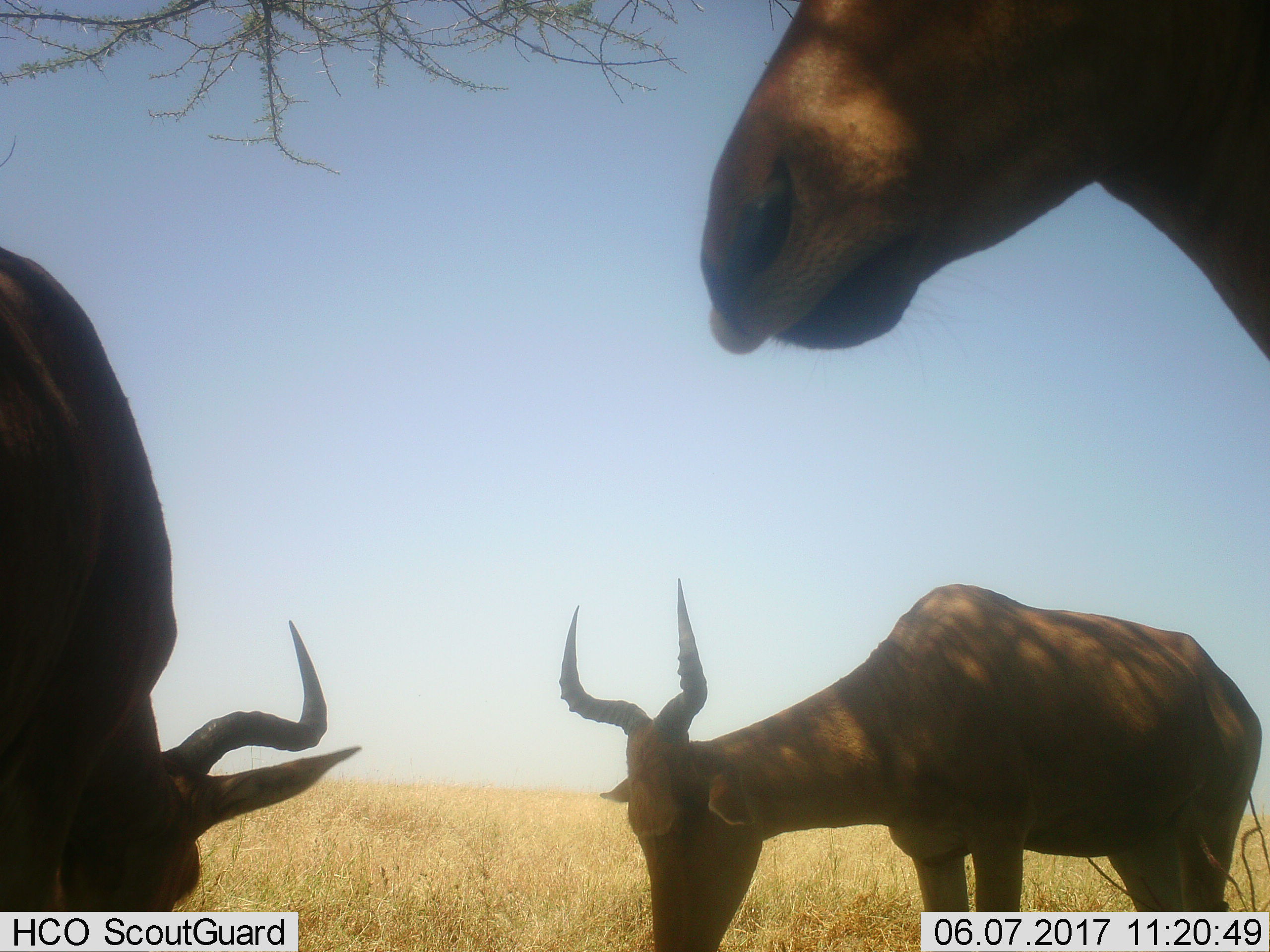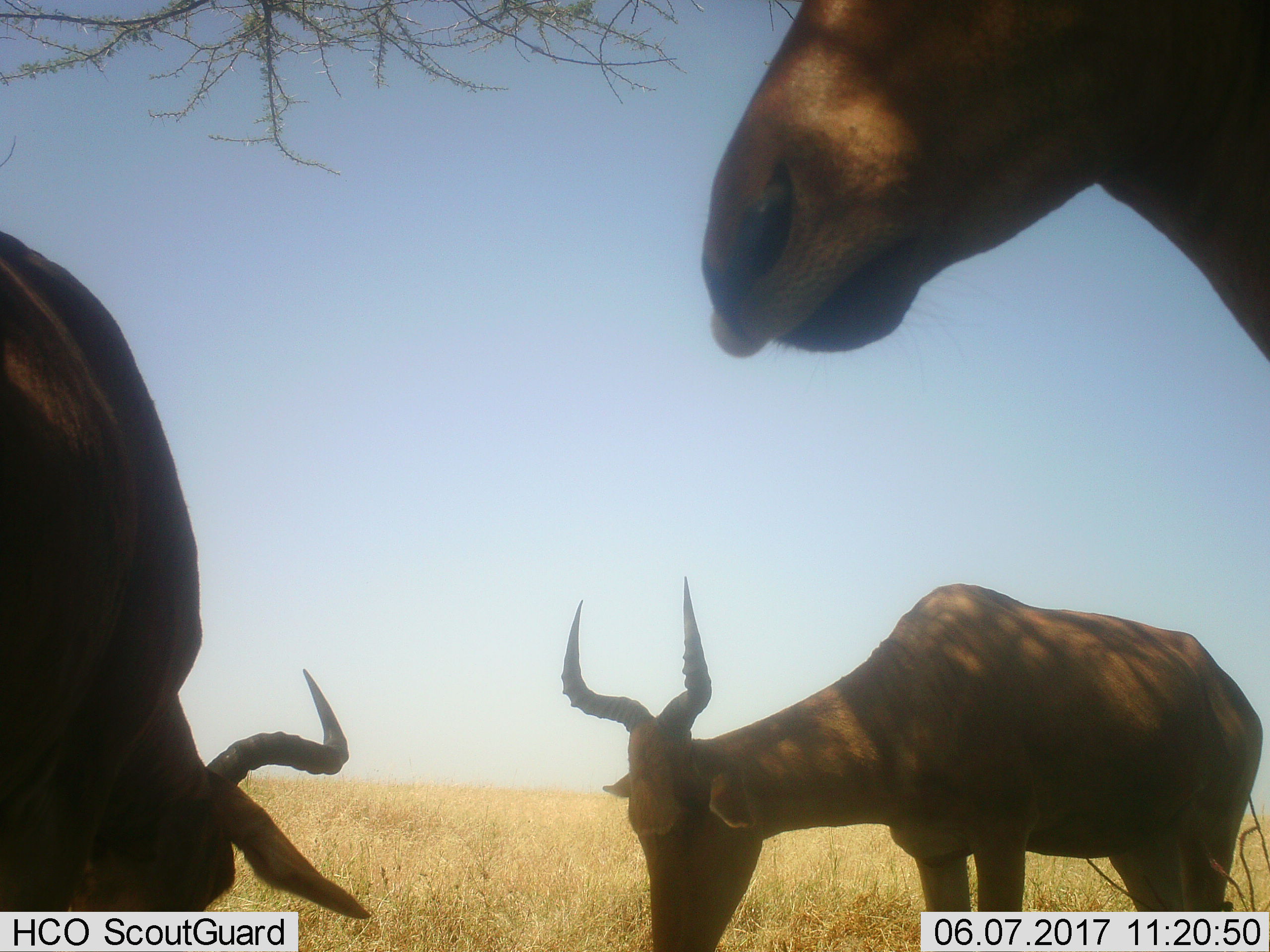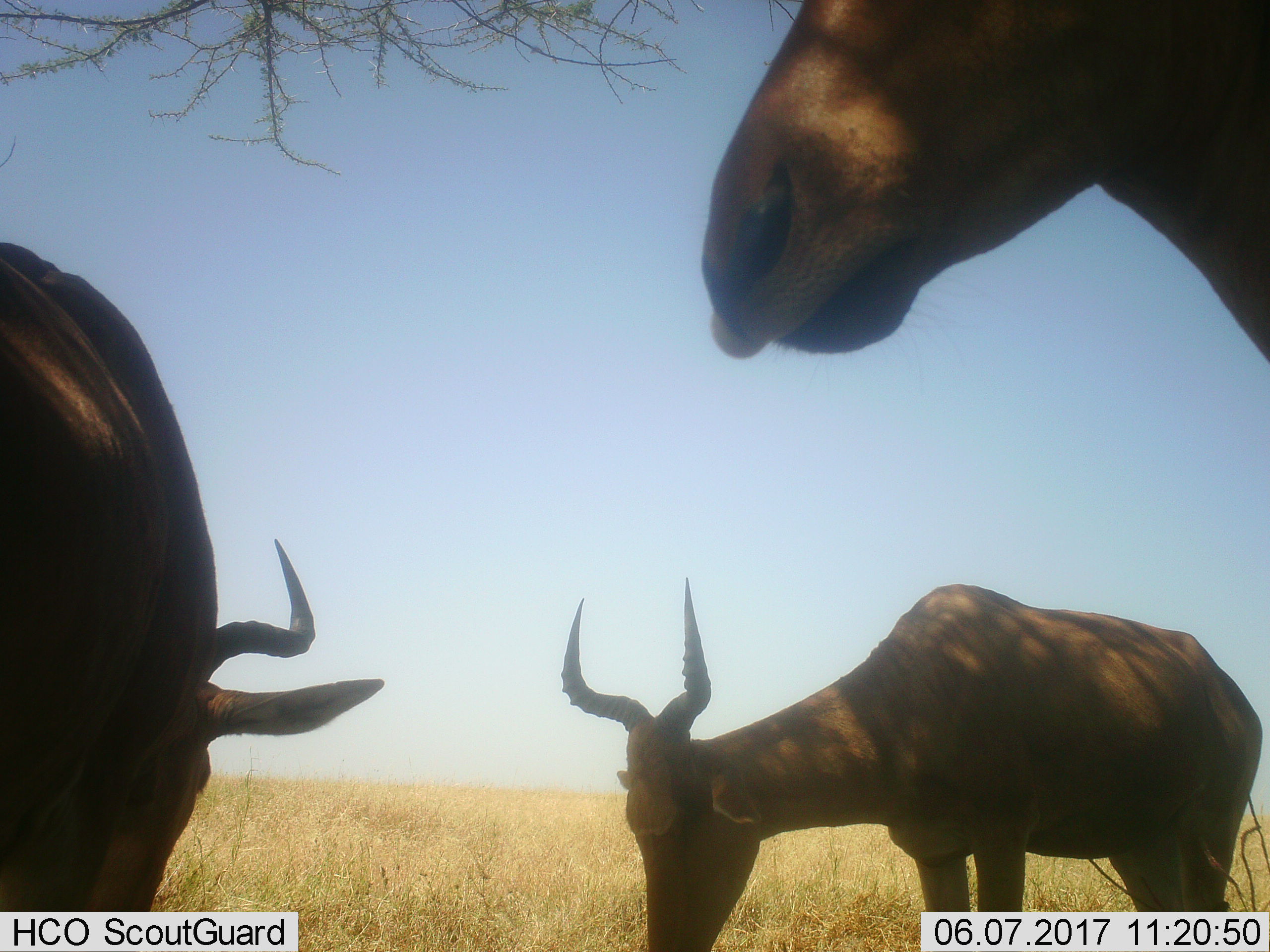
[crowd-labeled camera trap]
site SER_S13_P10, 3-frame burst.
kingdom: Animalia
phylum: Chordata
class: Mammalia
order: Artiodactyla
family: Bovidae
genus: Alcelaphus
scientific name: Alcelaphus buselaphus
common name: hartebeest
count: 3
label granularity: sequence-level